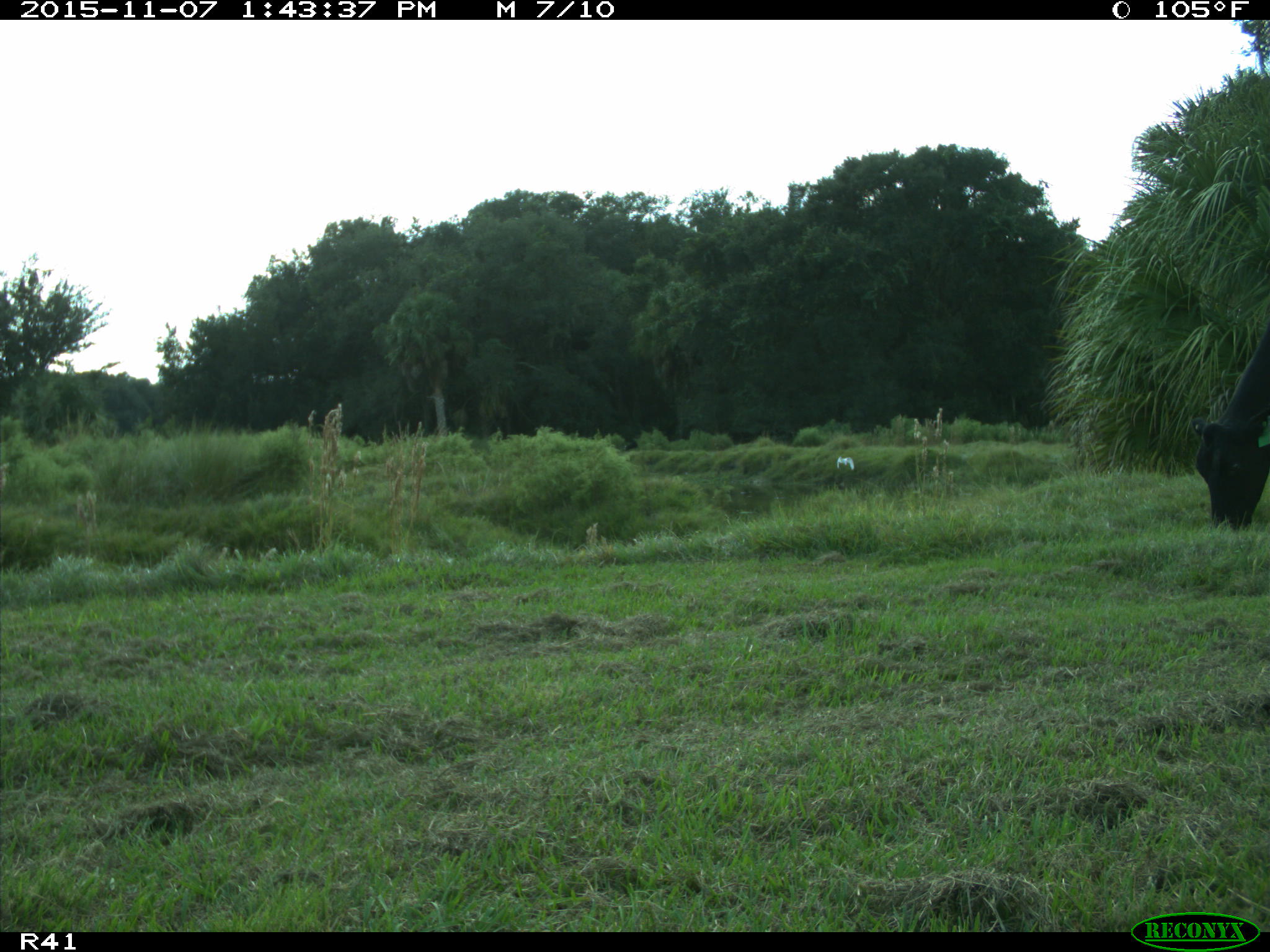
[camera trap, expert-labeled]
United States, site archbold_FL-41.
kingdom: Animalia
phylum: Chordata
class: Mammalia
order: Artiodactyla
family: Bovidae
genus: Bos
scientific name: Bos taurus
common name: domestic cow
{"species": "Bos taurus (domestic cow)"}